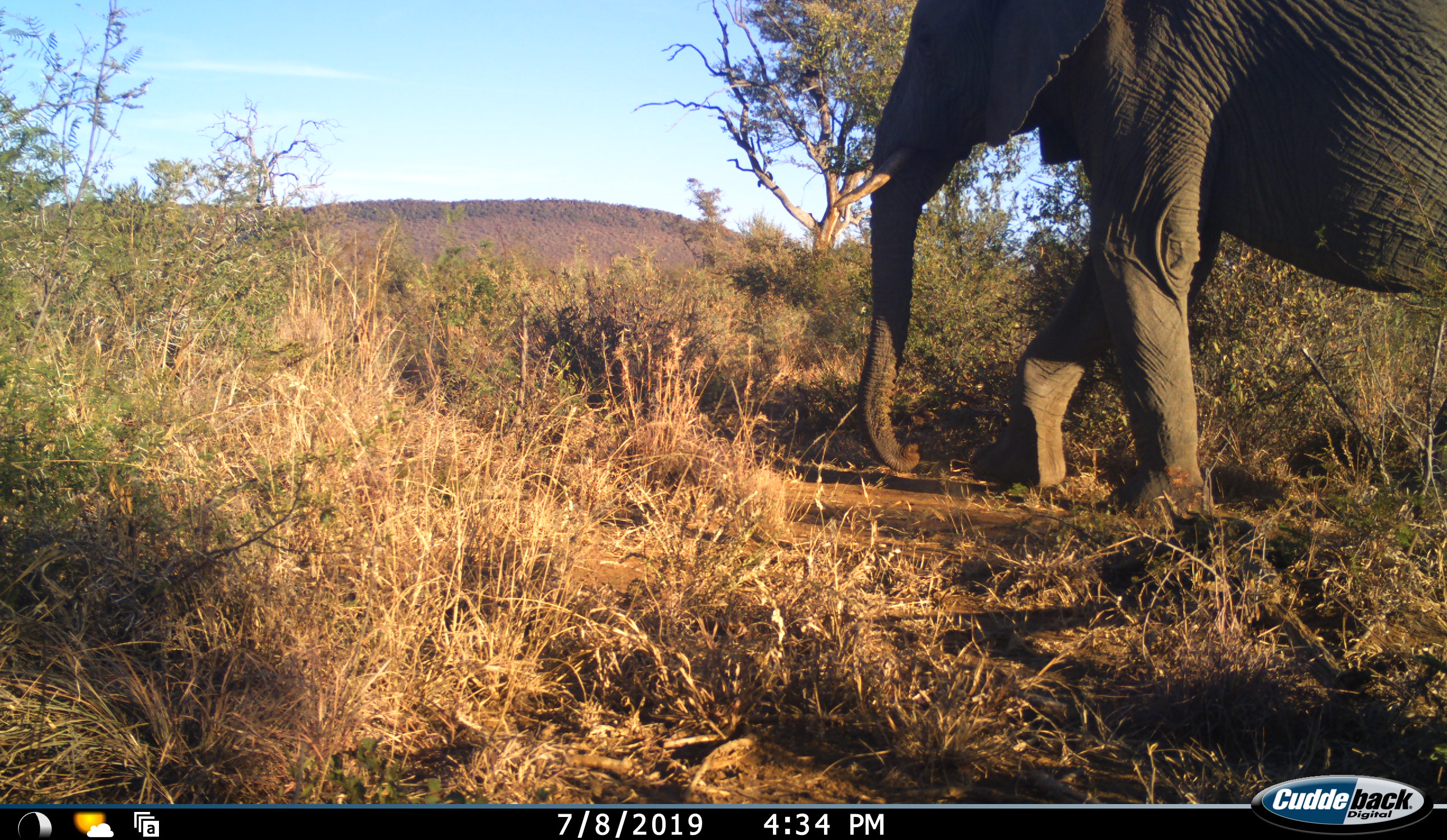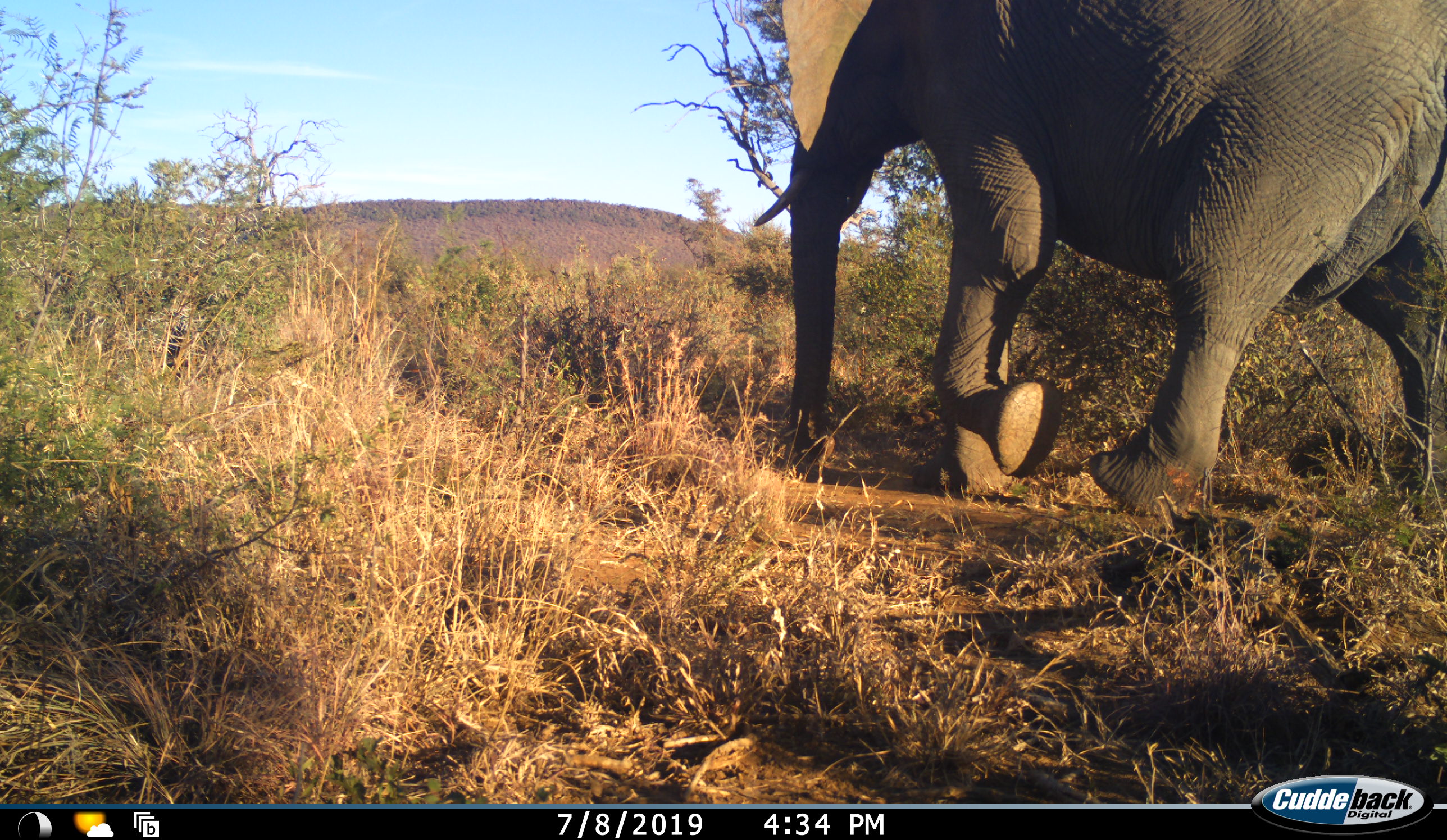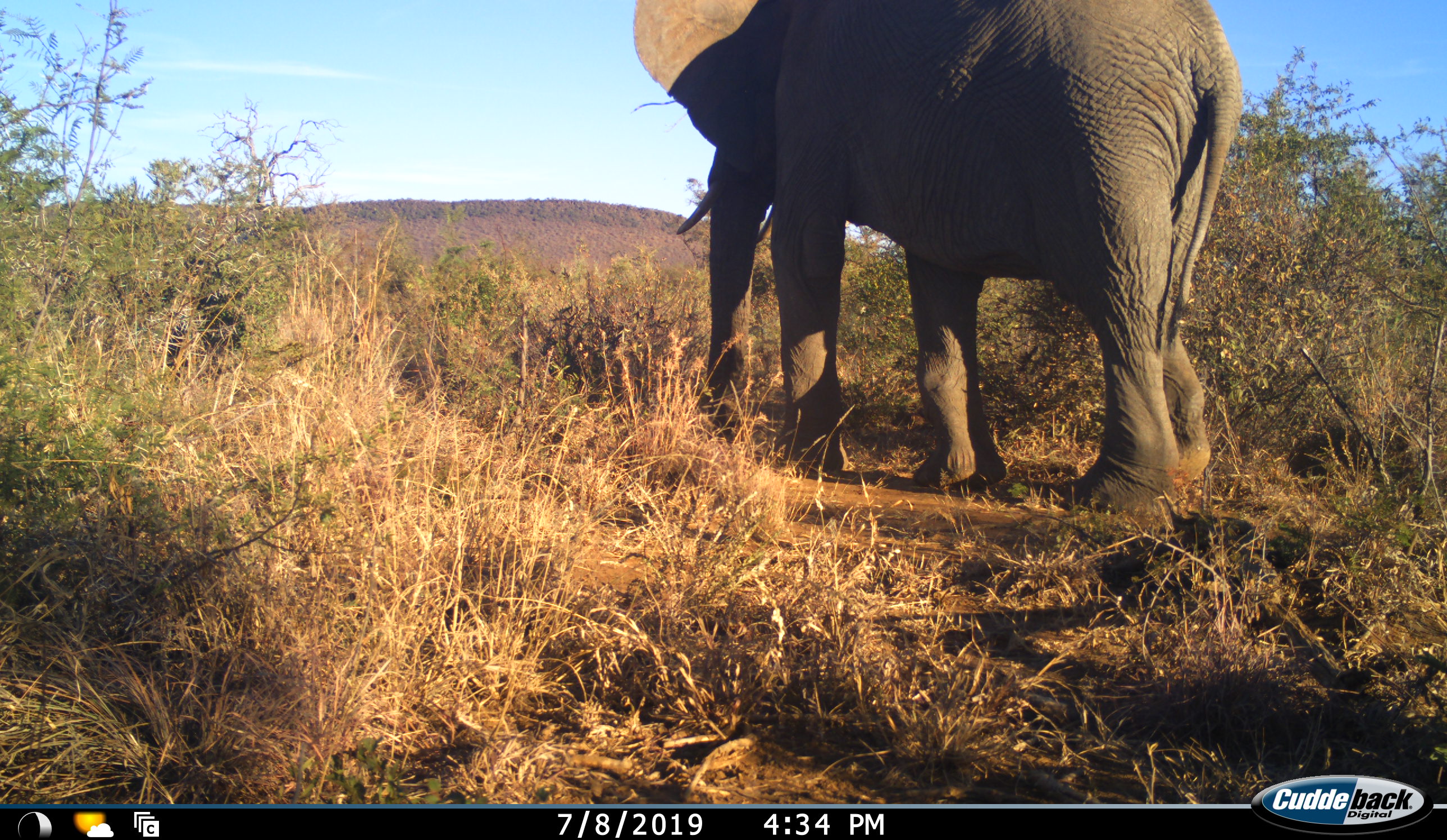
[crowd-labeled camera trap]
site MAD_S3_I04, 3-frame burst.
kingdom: Animalia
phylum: Chordata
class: Mammalia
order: Proboscidea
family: Elephantidae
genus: Loxodonta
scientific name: Loxodonta africana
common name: african bush elephant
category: elephant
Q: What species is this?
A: Elephant (african bush elephant) (Loxodonta africana).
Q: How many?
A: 1.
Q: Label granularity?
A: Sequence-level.